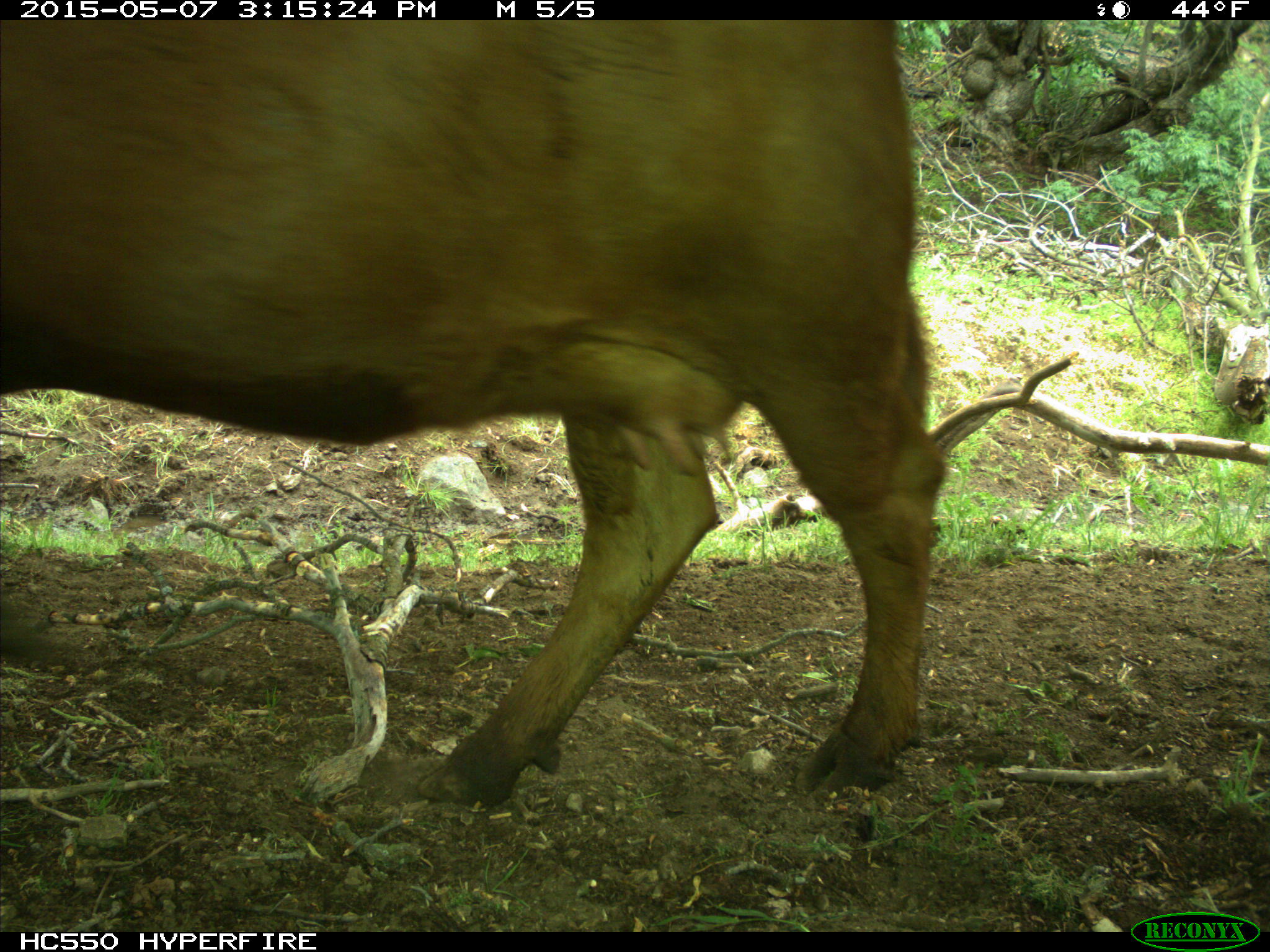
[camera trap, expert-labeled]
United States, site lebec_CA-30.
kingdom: Animalia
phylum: Chordata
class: Mammalia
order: Artiodactyla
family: Bovidae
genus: Bos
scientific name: Bos taurus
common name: domestic cow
Bos taurus (domestic cow).